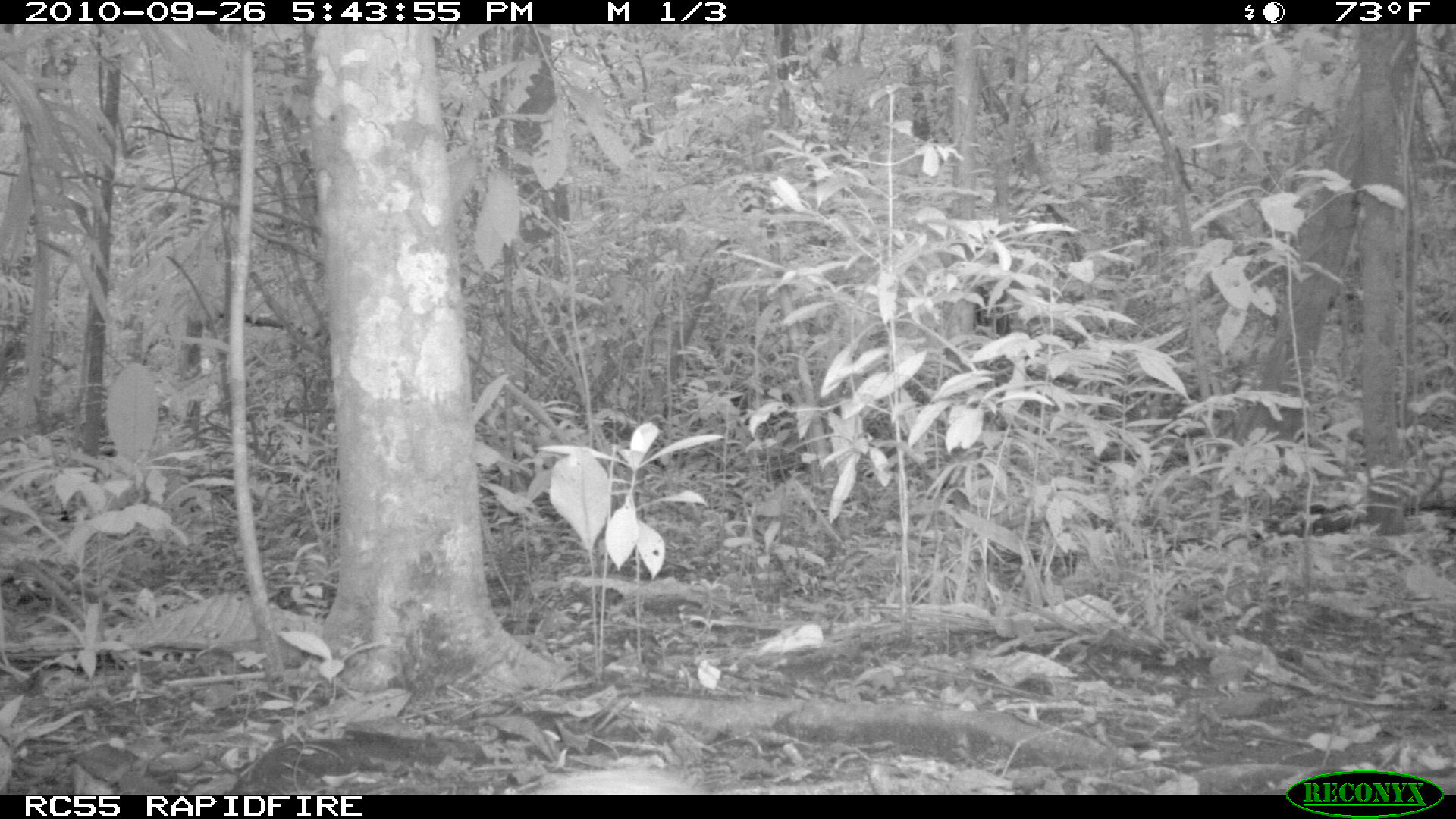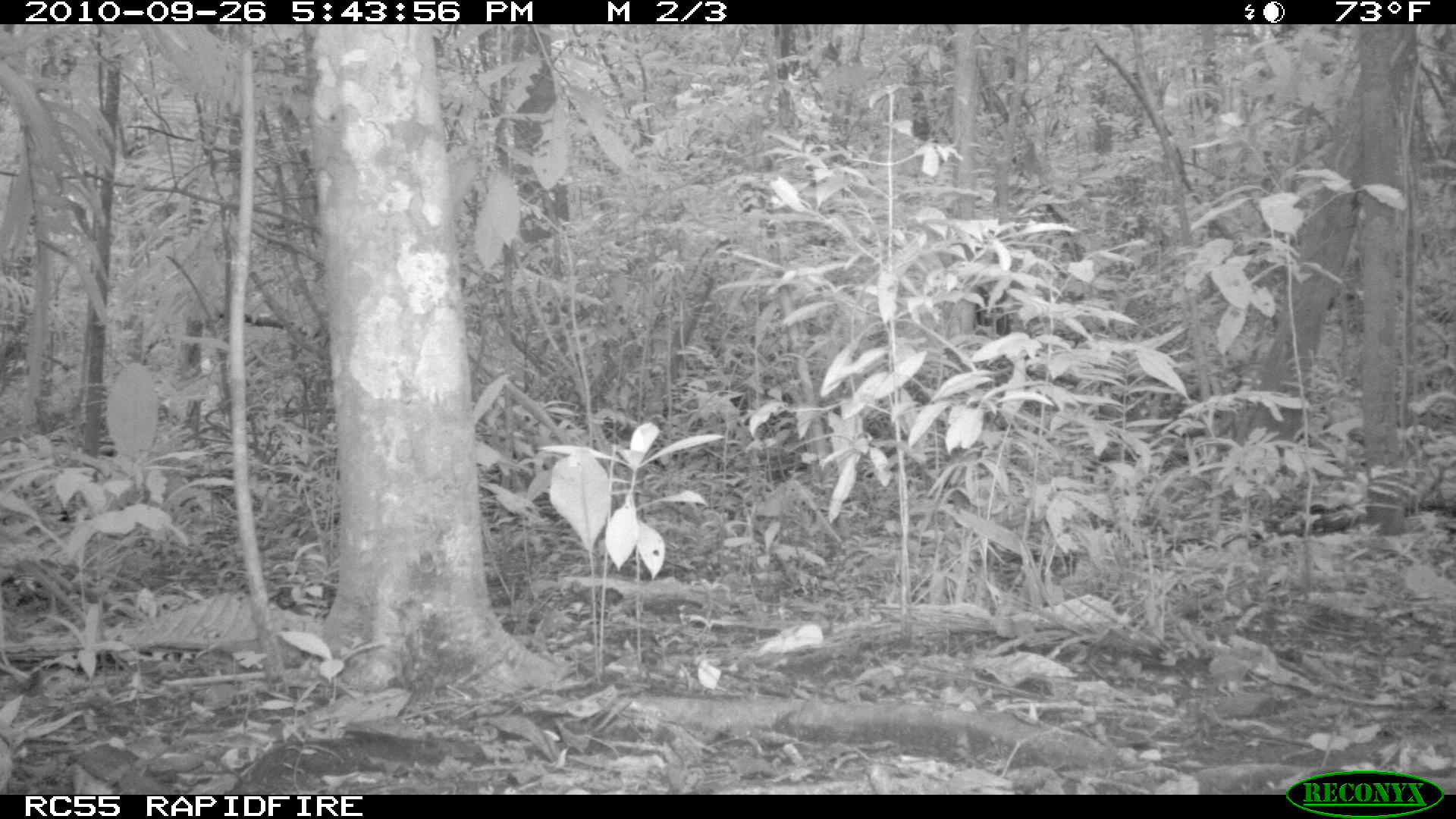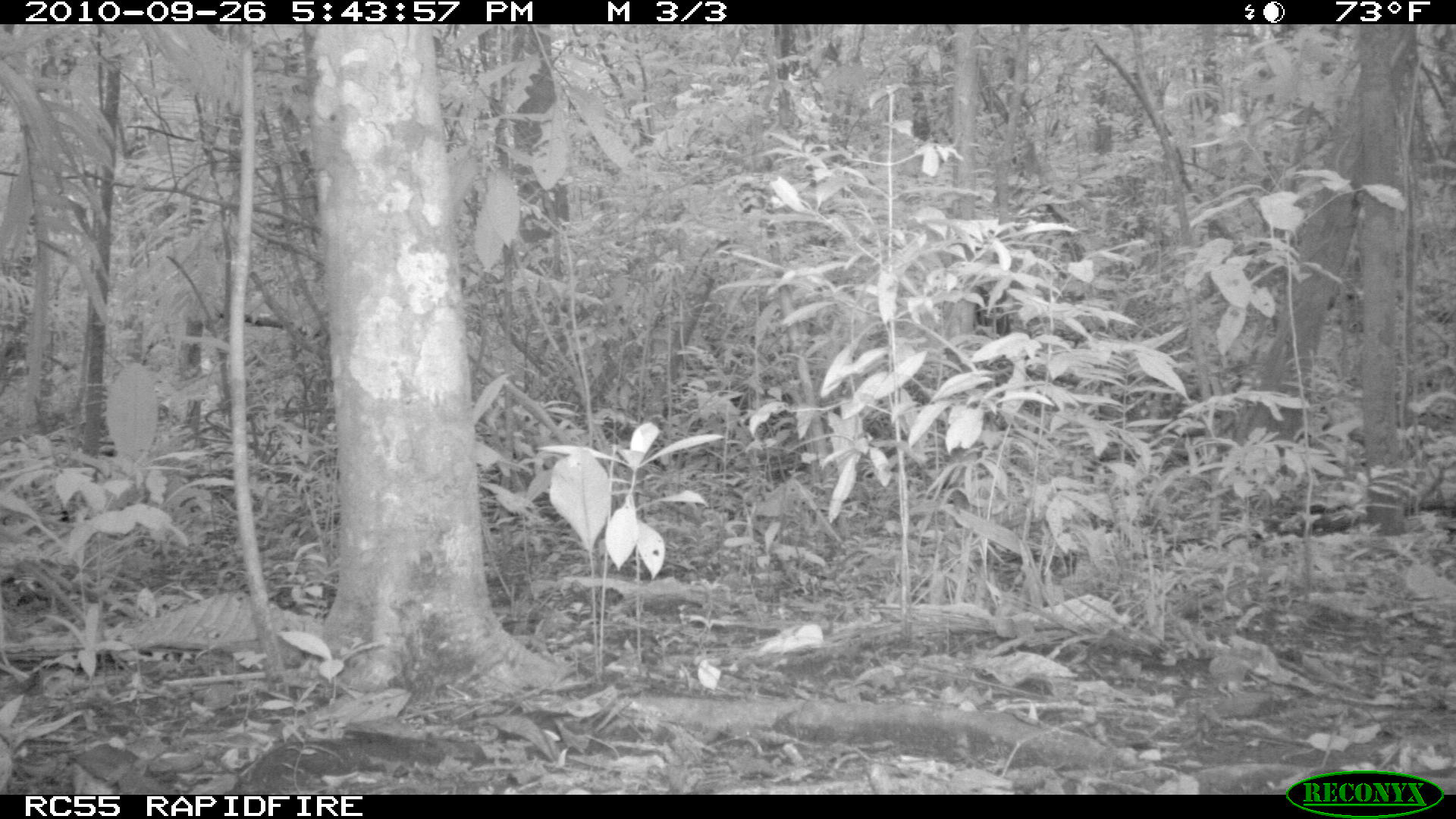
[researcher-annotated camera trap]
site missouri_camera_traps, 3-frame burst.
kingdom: Animalia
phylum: Chordata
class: Mammalia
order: Rodentia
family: Dasyproctidae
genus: Dasyprocta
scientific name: Dasyprocta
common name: agouti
Agouti (Dasyprocta). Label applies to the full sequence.